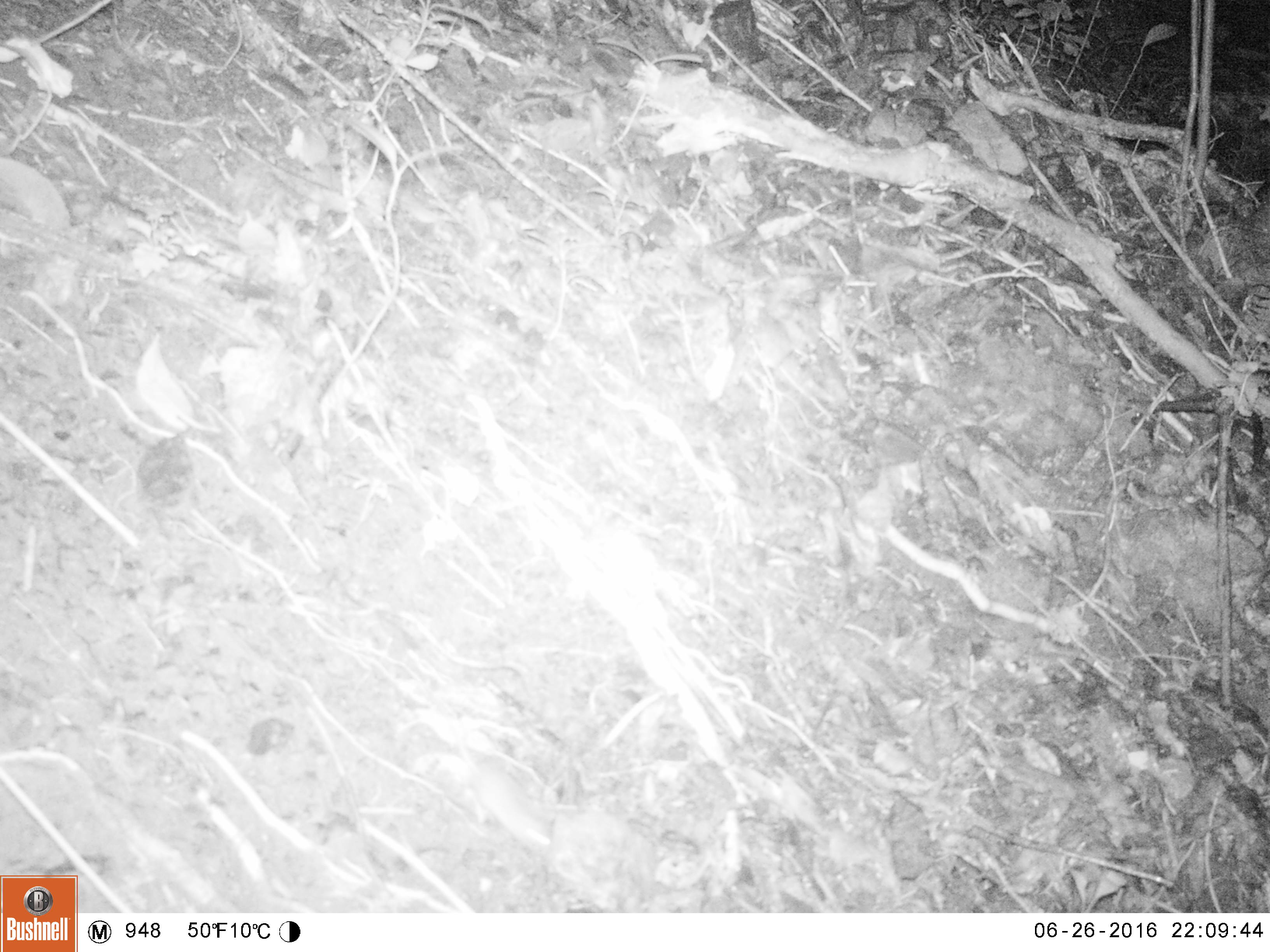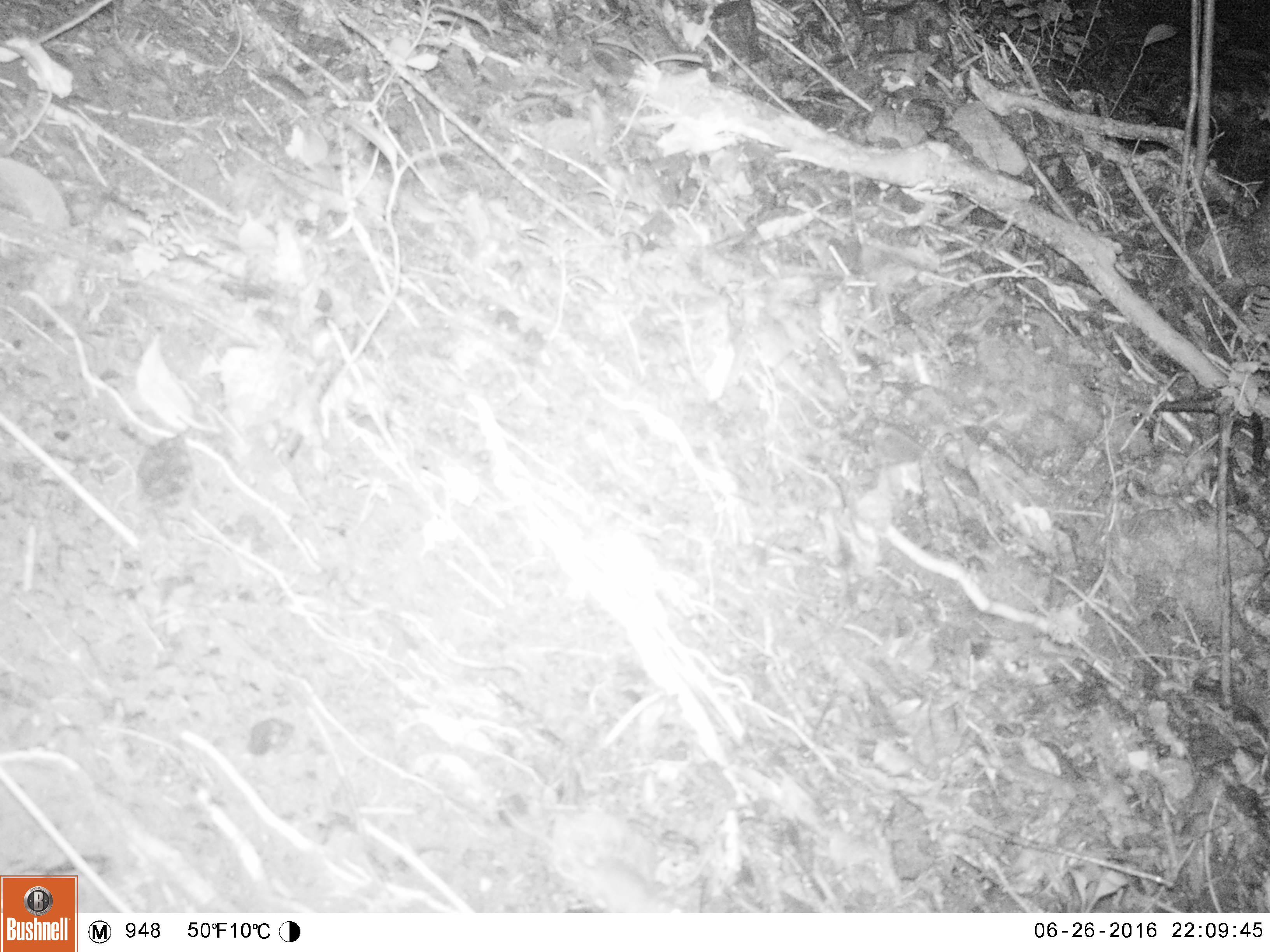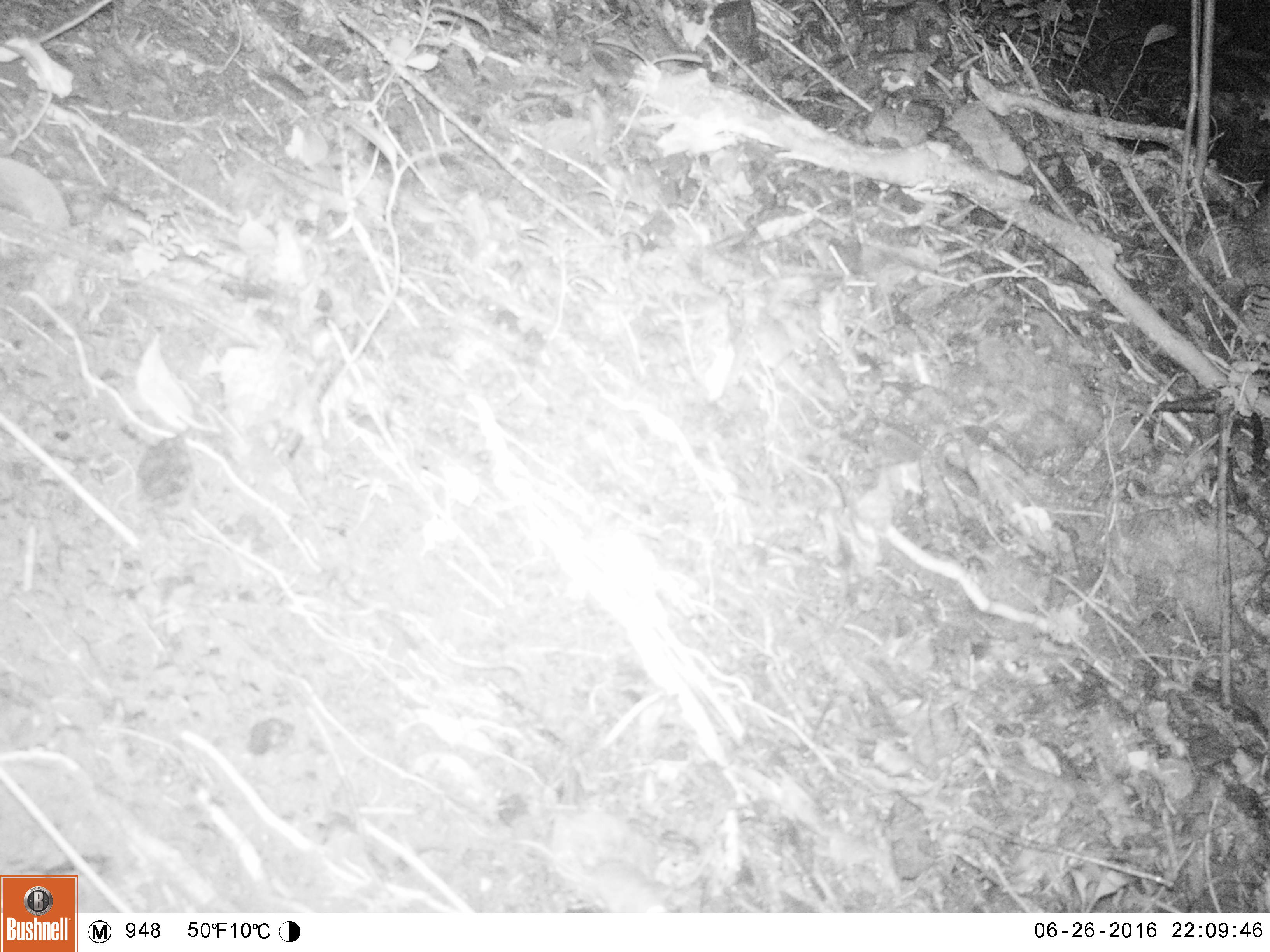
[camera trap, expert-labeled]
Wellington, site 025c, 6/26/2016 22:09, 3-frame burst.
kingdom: Animalia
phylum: Chordata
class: Mammalia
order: Rodentia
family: Muridae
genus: Mus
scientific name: Mus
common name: mouse